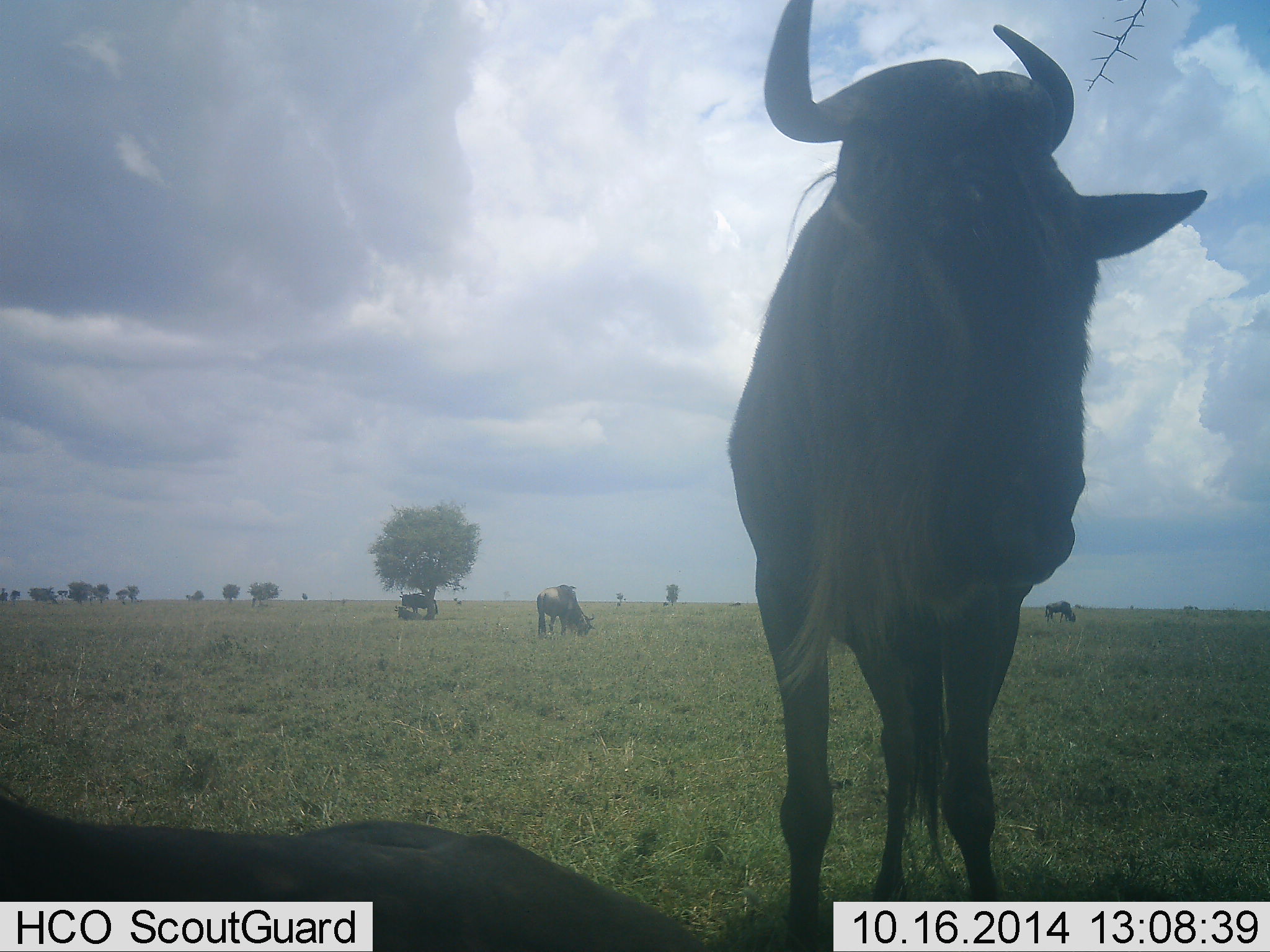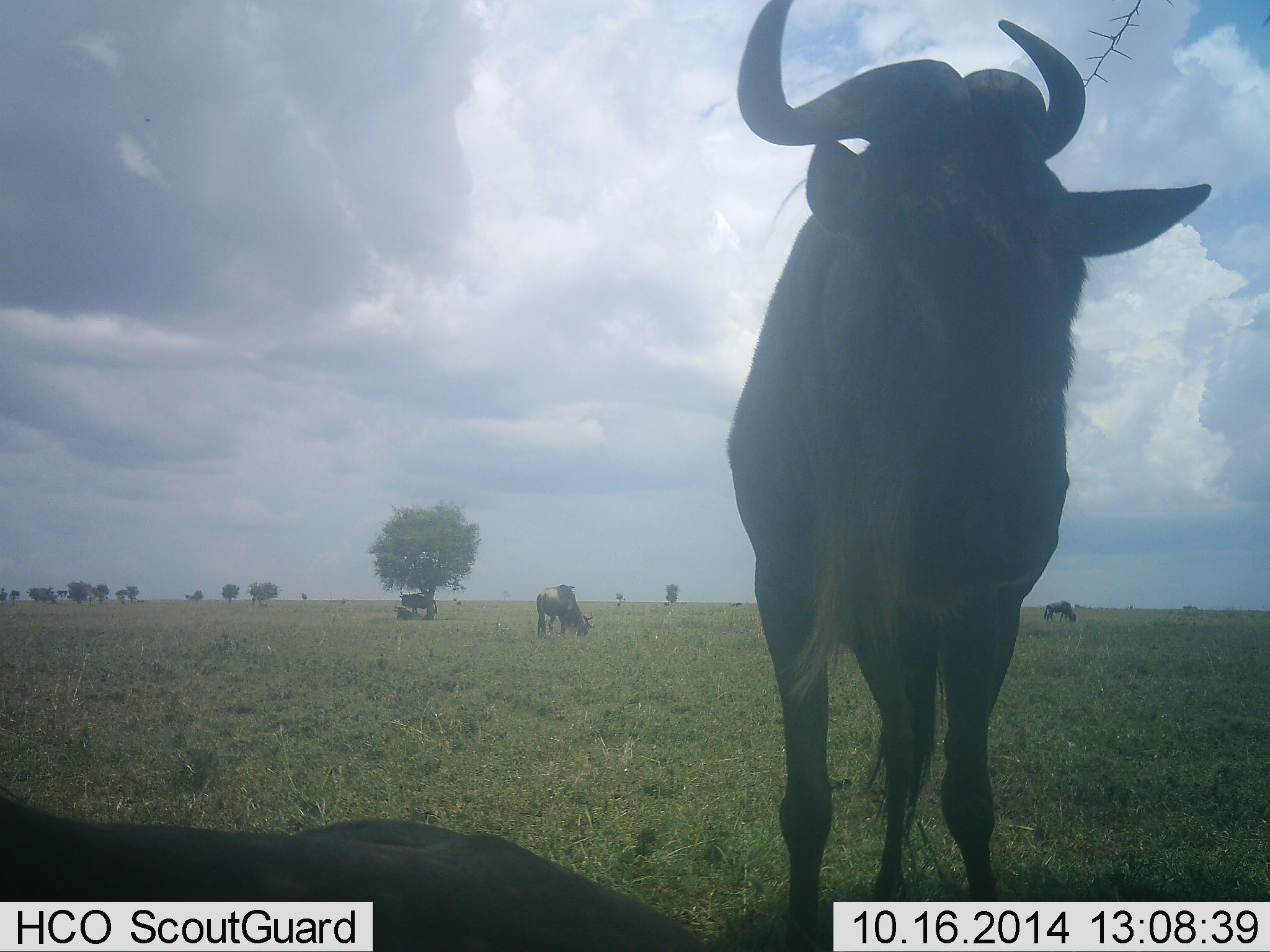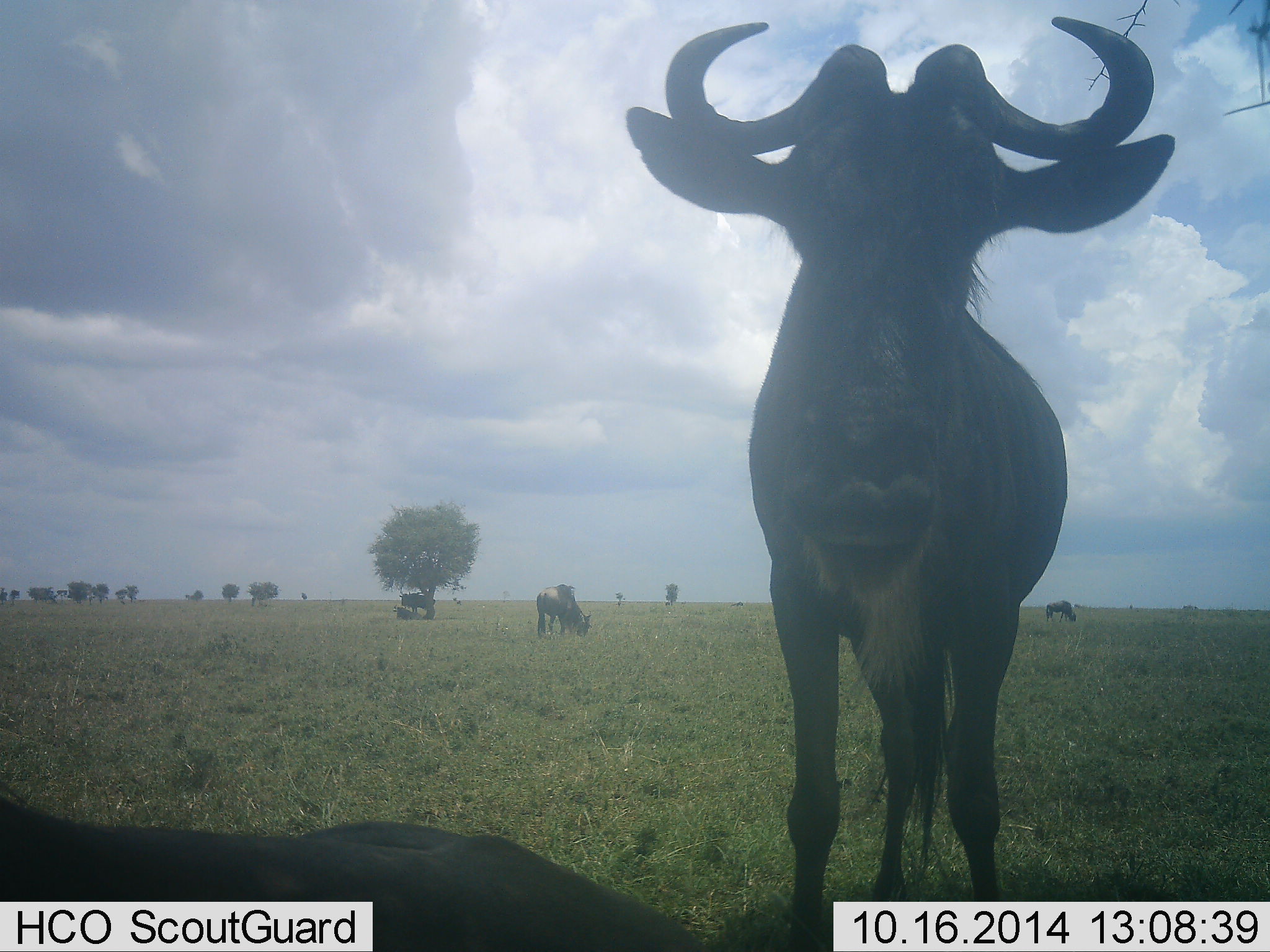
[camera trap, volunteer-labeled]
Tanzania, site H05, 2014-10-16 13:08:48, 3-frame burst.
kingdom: Animalia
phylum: Chordata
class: Mammalia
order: Artiodactyla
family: Bovidae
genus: Connochaetes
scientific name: Connochaetes taurinus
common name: blue wildebeest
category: wildebeest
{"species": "wildebeest (blue wildebeest) (Connochaetes taurinus)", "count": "5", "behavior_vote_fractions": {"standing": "100%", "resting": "60%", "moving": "0%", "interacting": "0%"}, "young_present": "0%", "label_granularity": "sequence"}